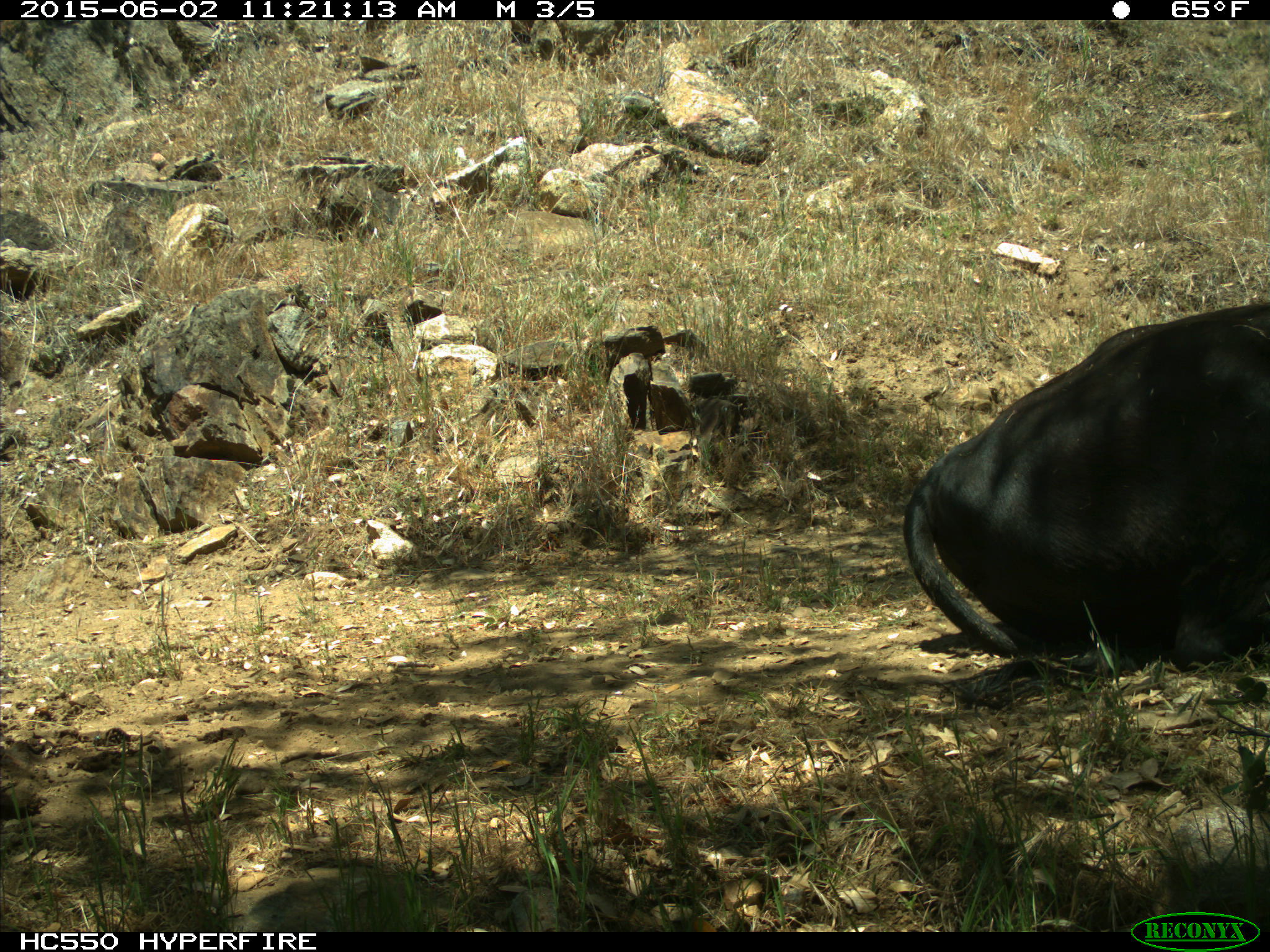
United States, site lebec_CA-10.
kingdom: Animalia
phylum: Chordata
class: Mammalia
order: Artiodactyla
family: Bovidae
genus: Bos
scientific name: Bos taurus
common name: domestic cow